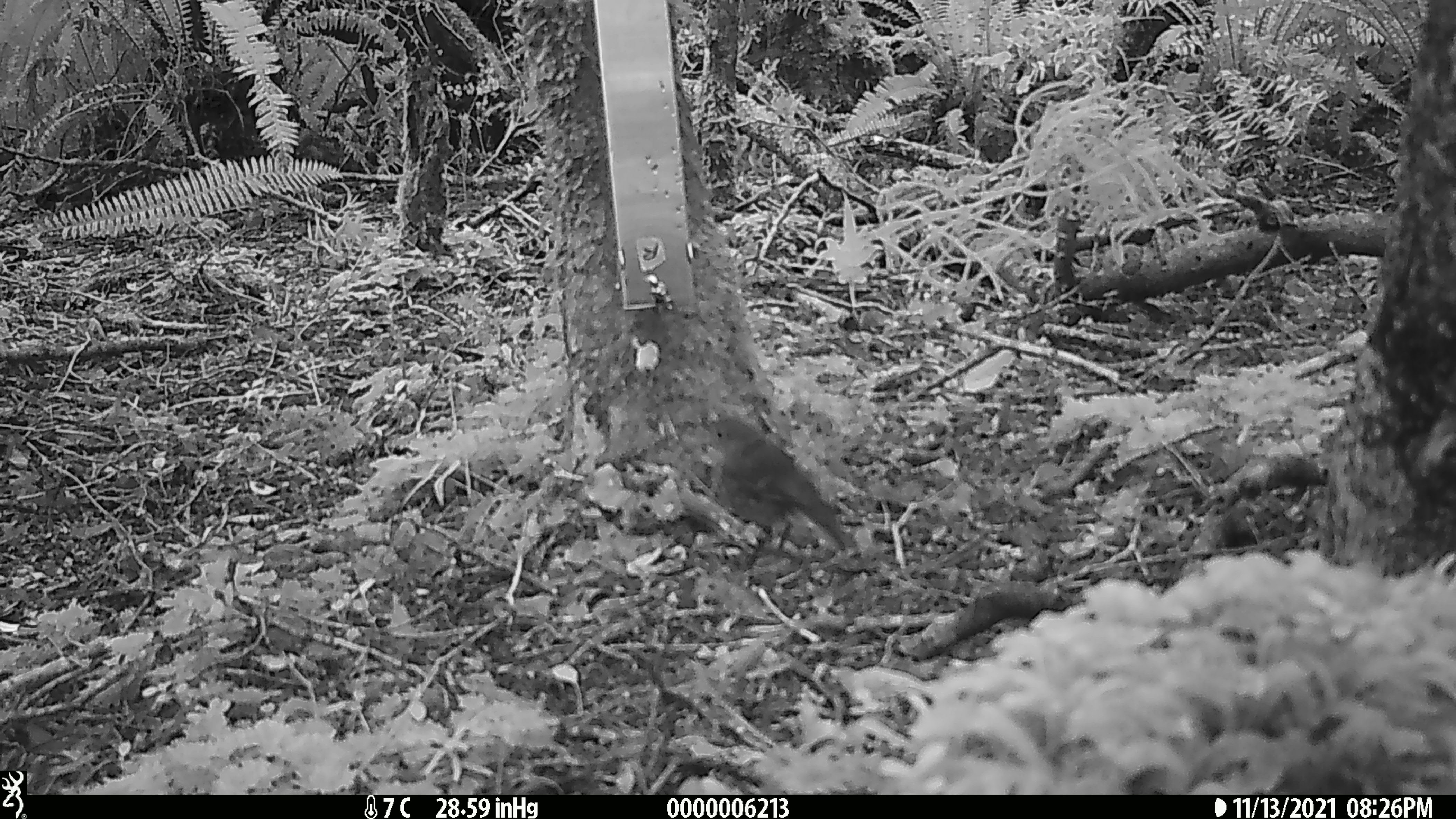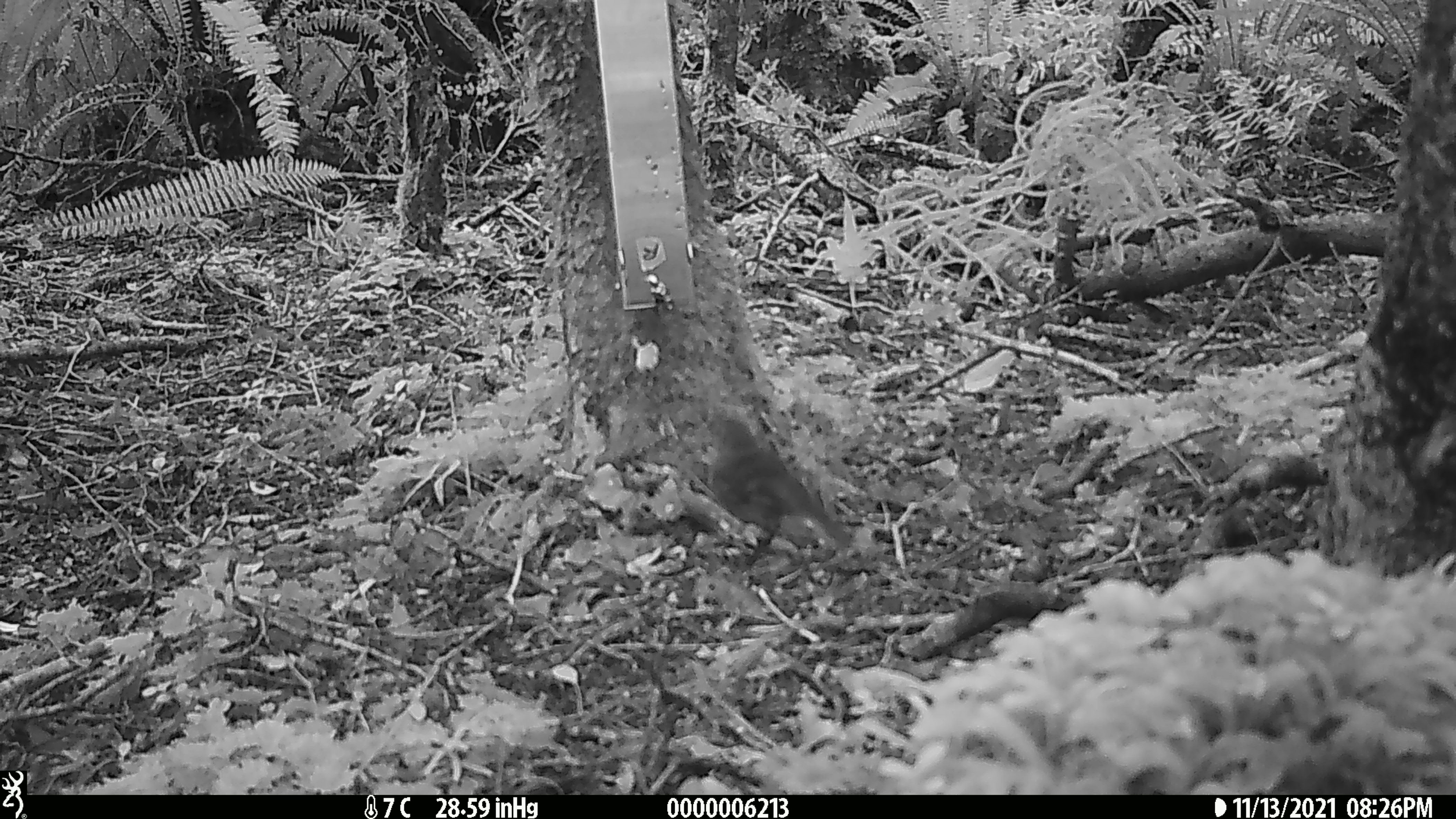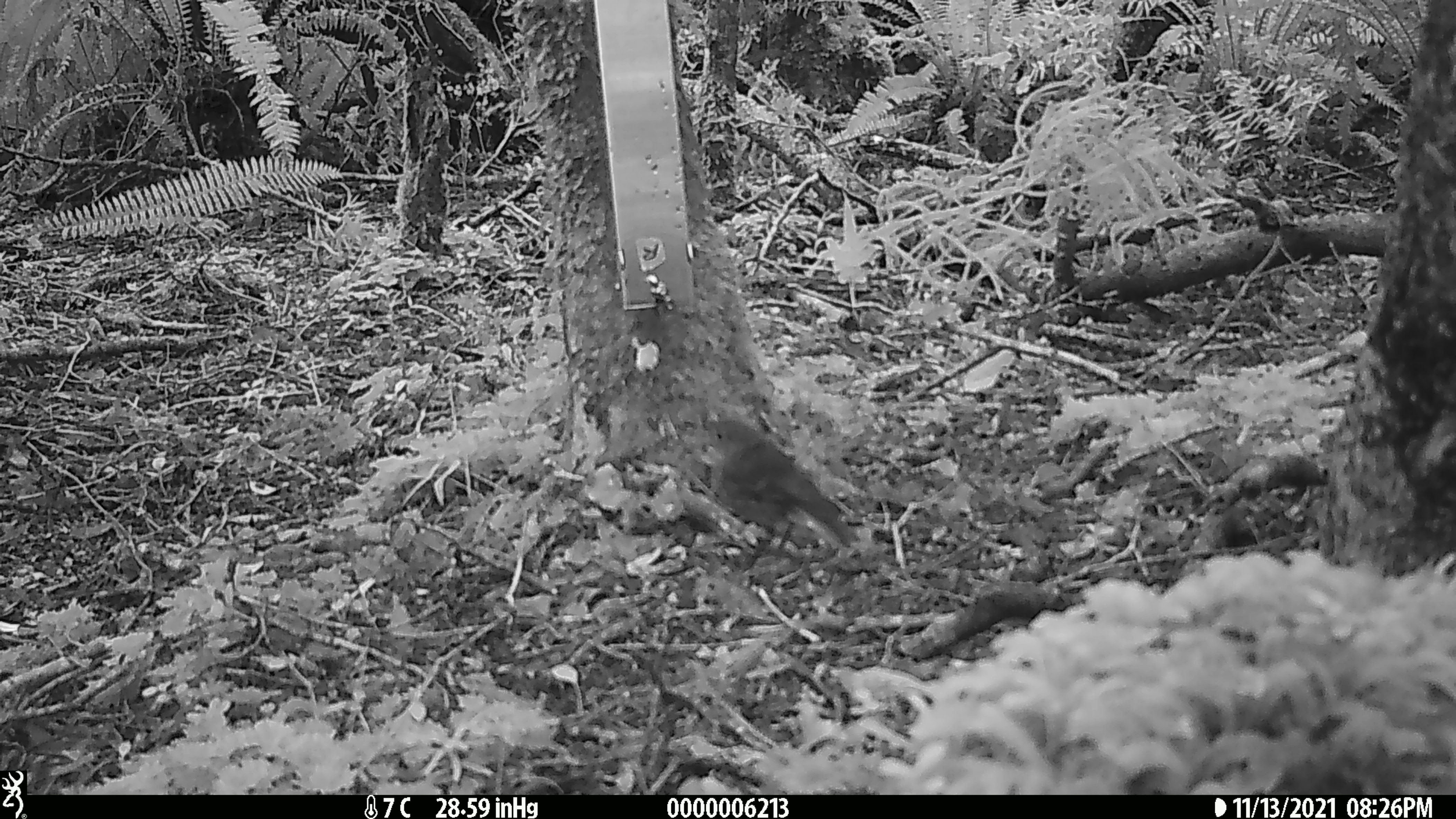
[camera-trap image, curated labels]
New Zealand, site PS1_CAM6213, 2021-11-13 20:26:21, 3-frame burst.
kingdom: Animalia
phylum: Chordata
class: Aves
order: Passeriformes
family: Petroicidae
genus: Petroica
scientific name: Petroica australis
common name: new zealand robin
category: robin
Robin (new zealand robin) (Petroica australis).